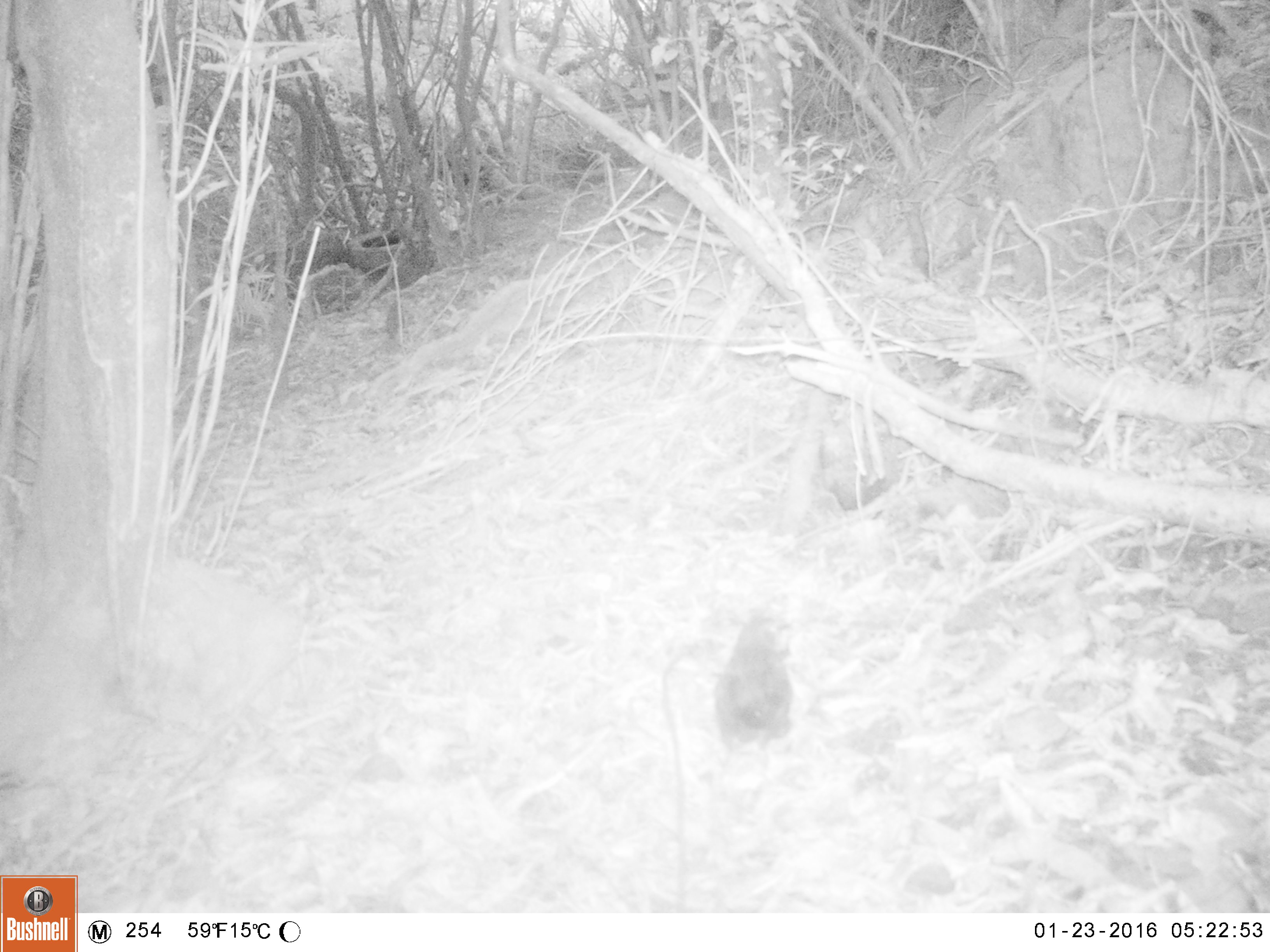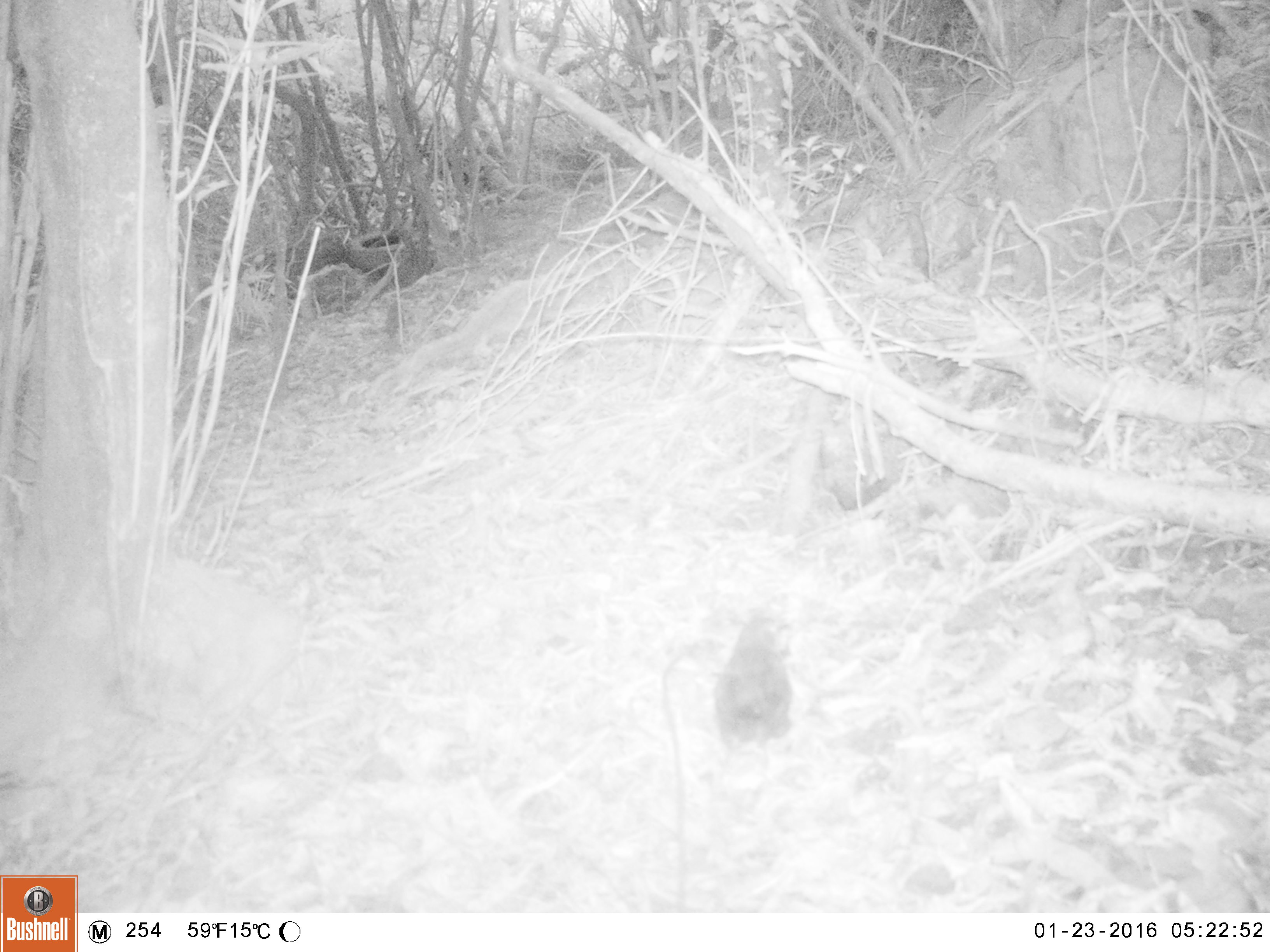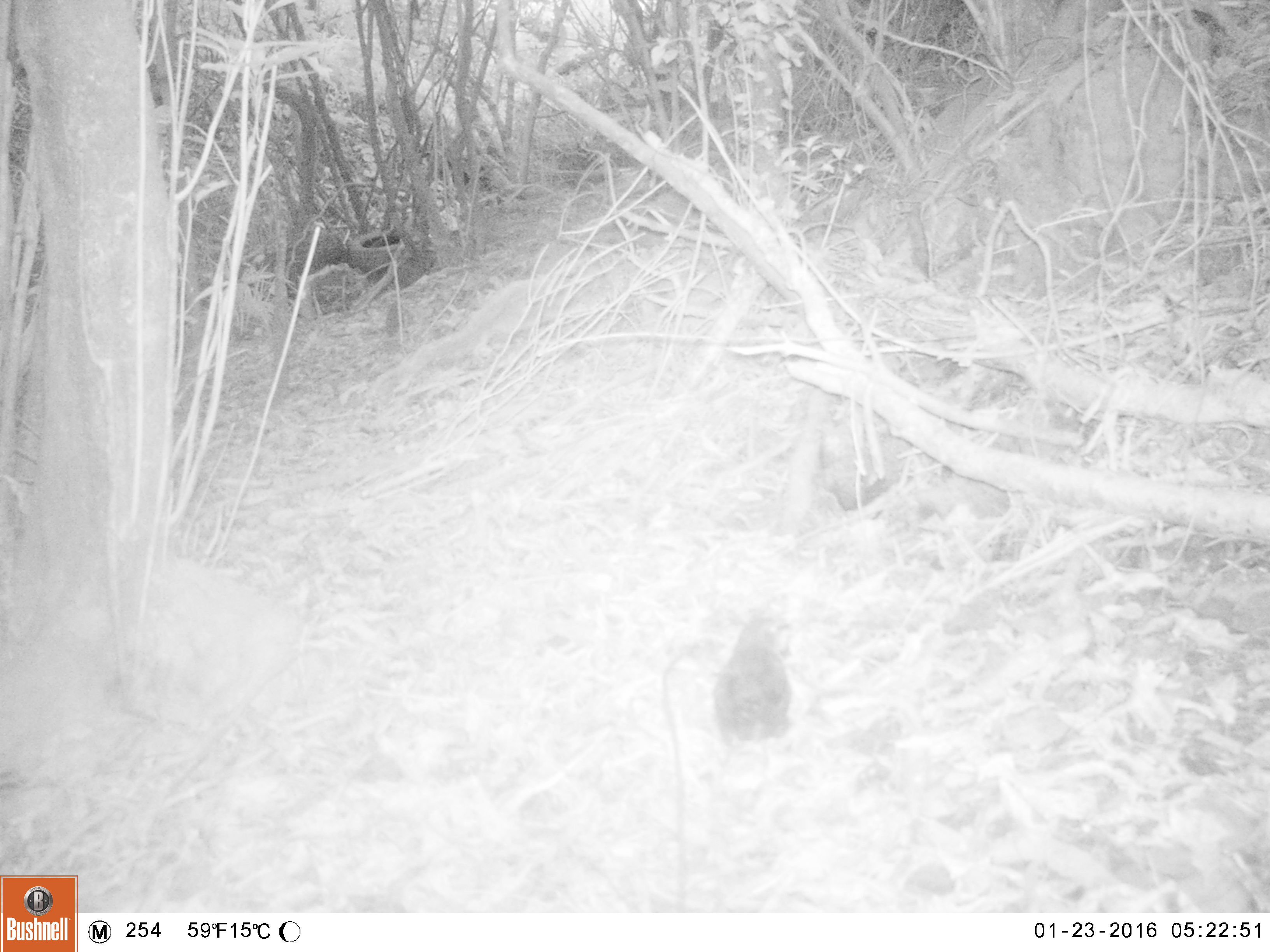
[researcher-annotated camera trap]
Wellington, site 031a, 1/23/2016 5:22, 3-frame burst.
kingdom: Animalia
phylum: Chordata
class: Aves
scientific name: Aves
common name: bird